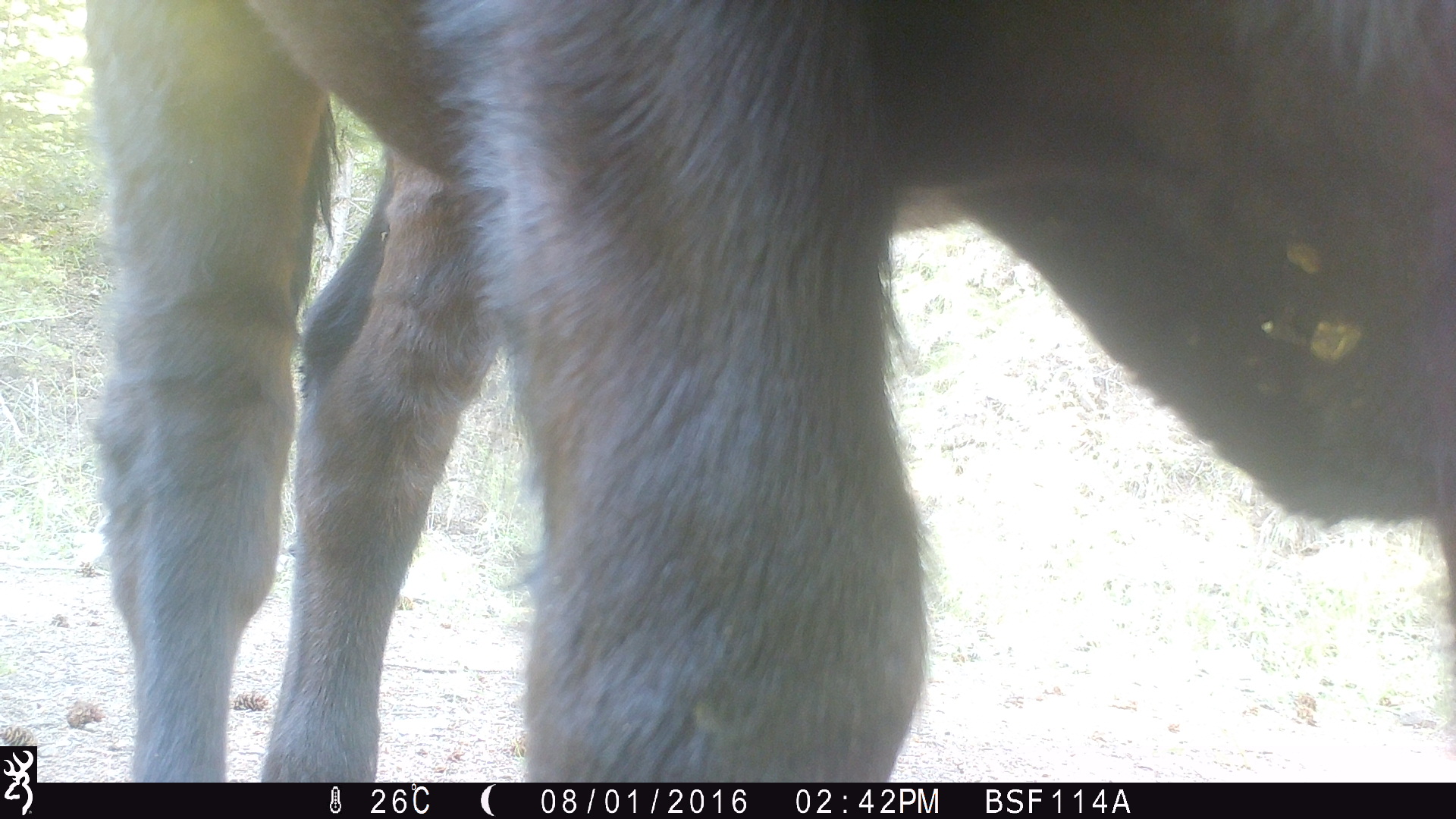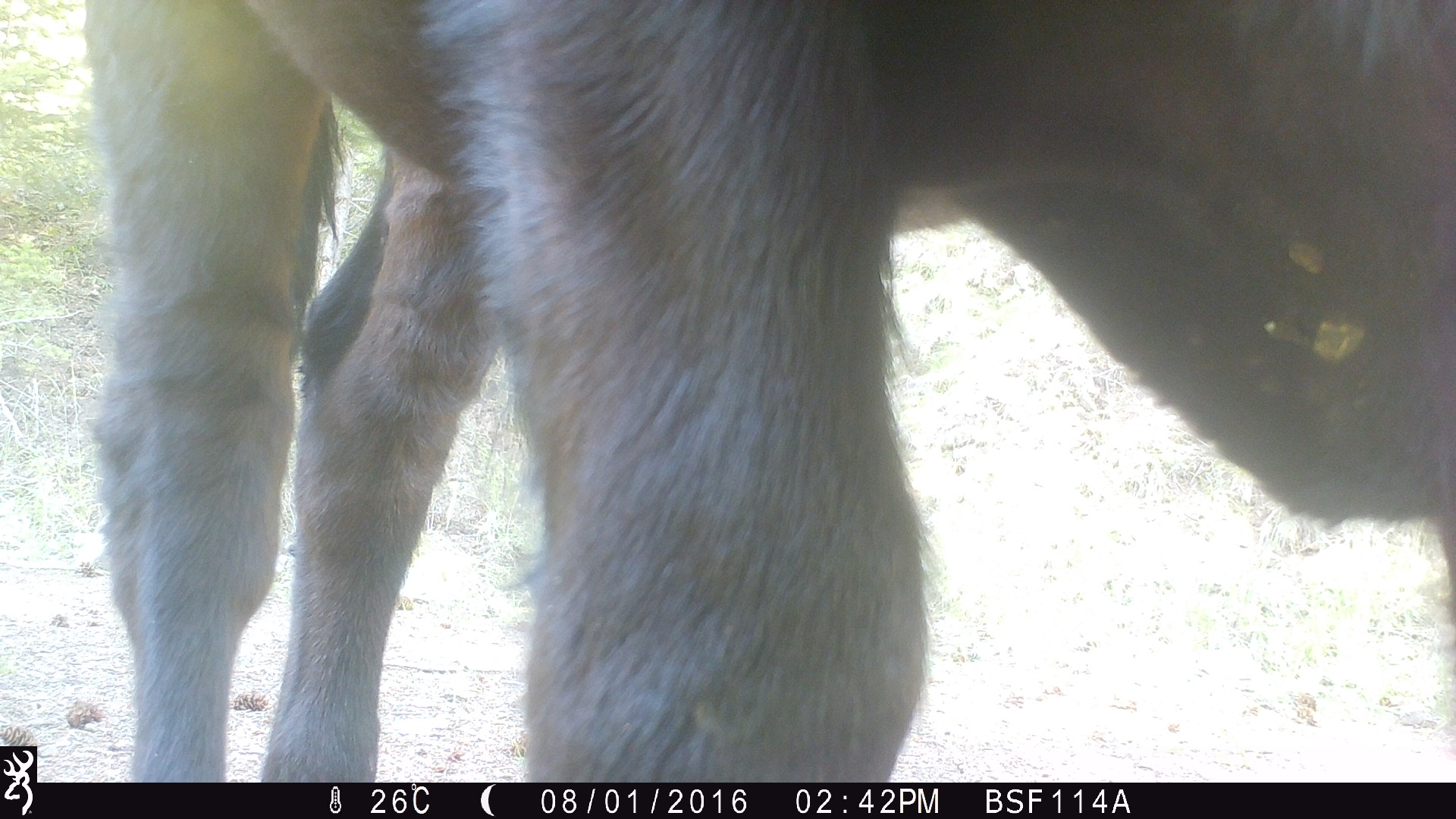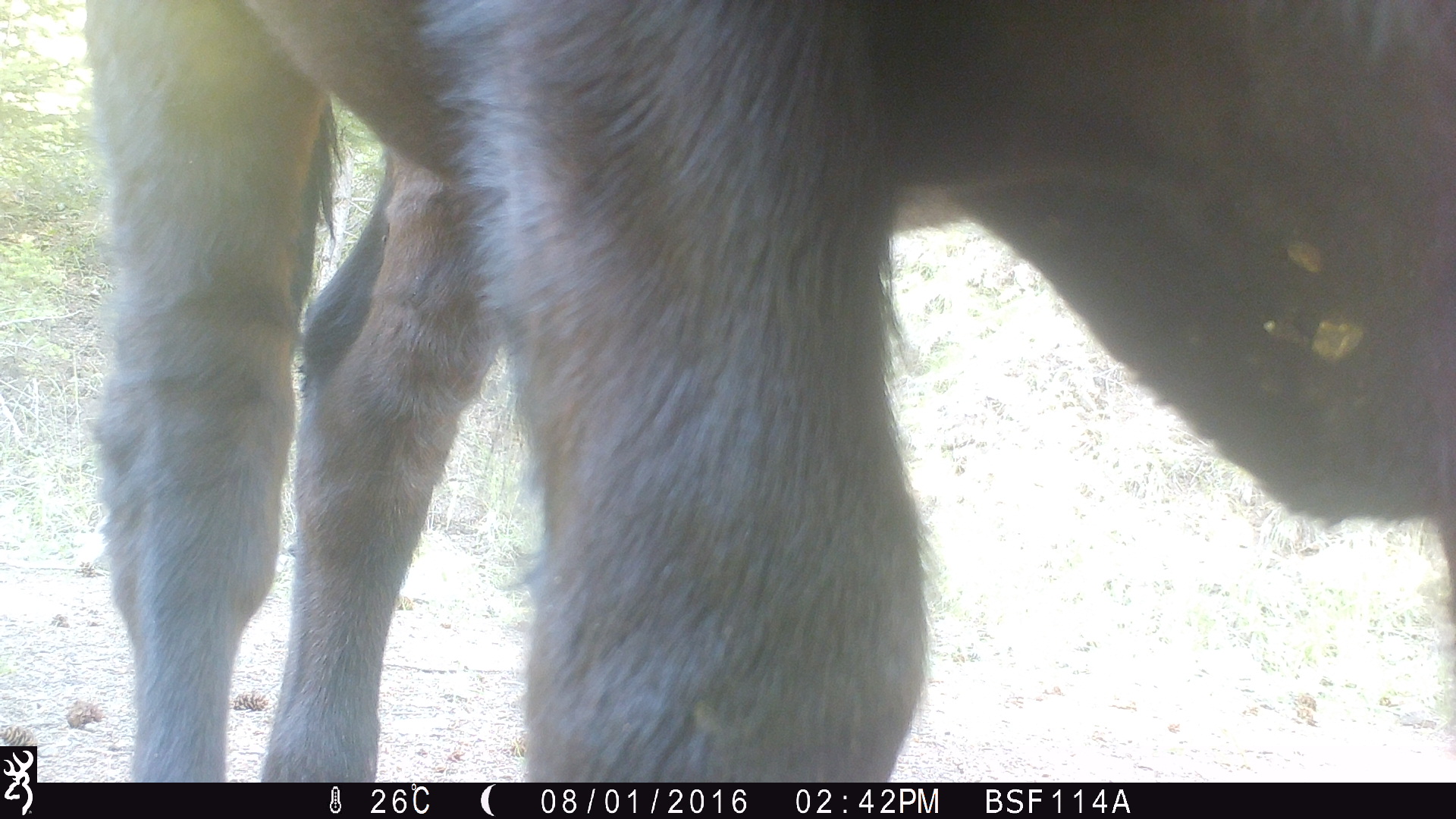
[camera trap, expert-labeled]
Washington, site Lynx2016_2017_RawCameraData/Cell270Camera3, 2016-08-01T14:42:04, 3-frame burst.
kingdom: Animalia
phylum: Chordata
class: Mammalia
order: Artiodactyla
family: Bovidae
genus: Bos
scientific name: Bos taurus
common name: domestic cattle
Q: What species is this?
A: Domestic cattle (Bos taurus).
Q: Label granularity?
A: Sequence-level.